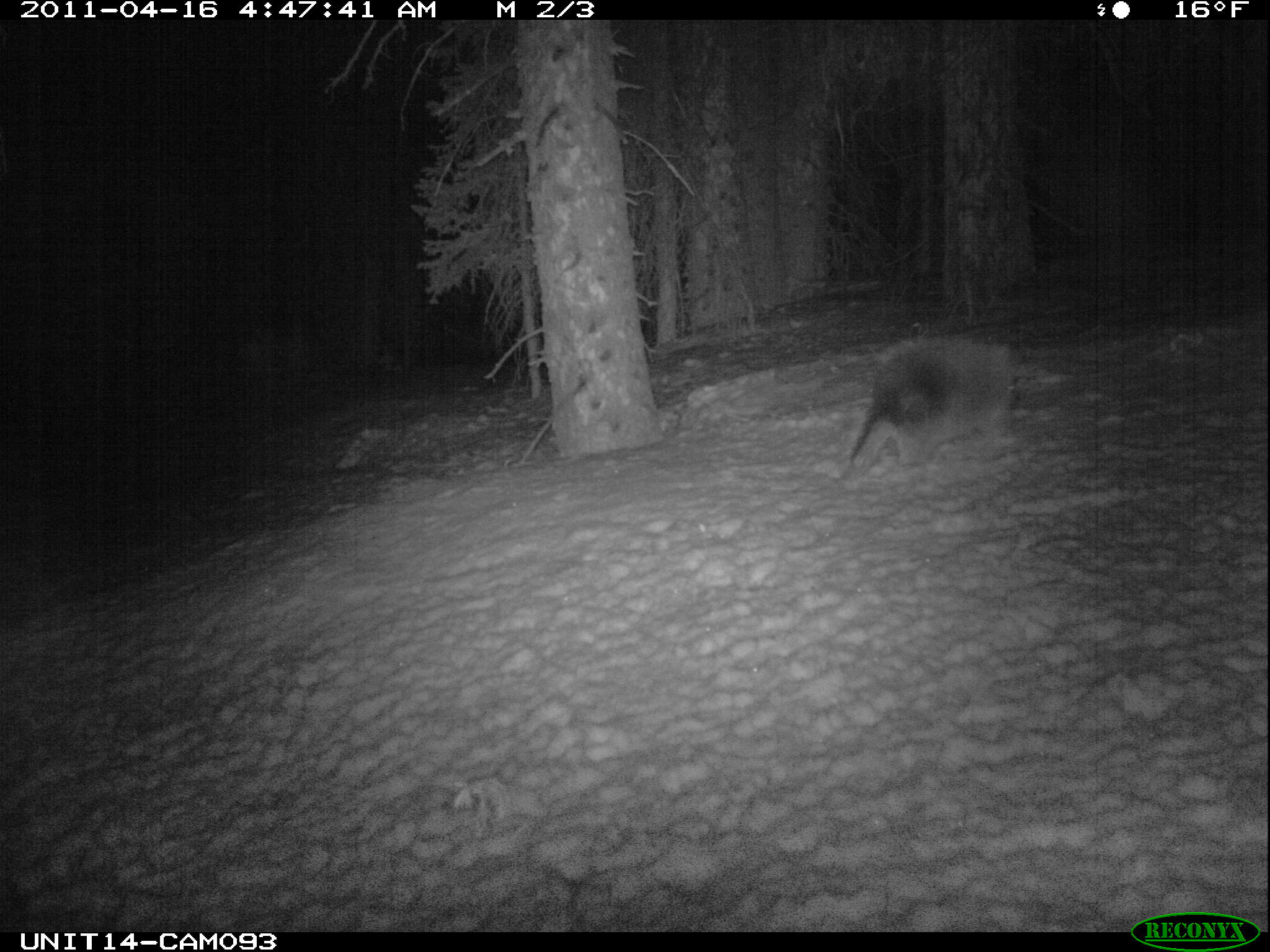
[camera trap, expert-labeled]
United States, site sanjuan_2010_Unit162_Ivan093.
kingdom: Animalia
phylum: Chordata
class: Mammalia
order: Rodentia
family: Erethizontidae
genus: Erethizon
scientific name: Erethizon dorsatum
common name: north american porcupine